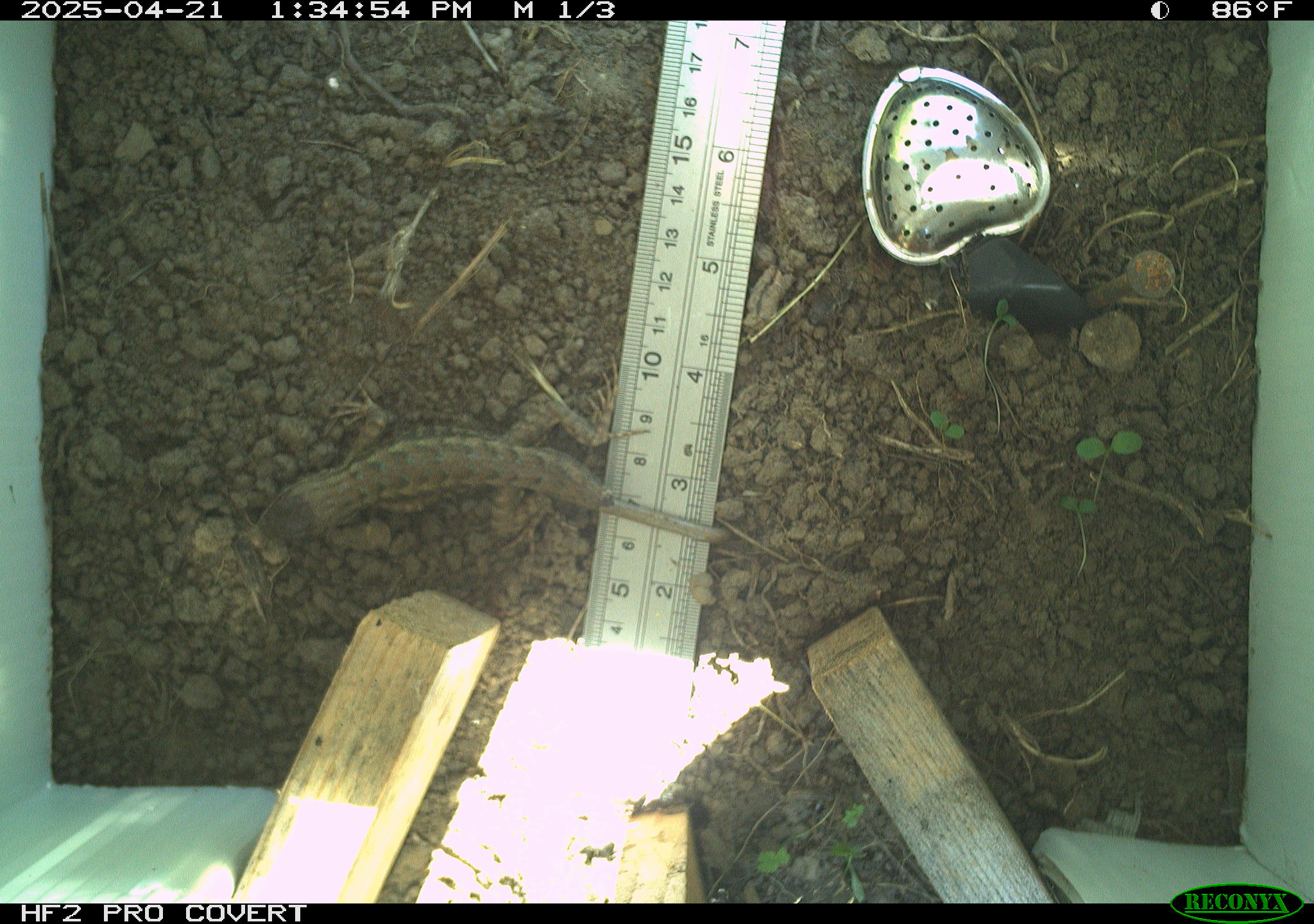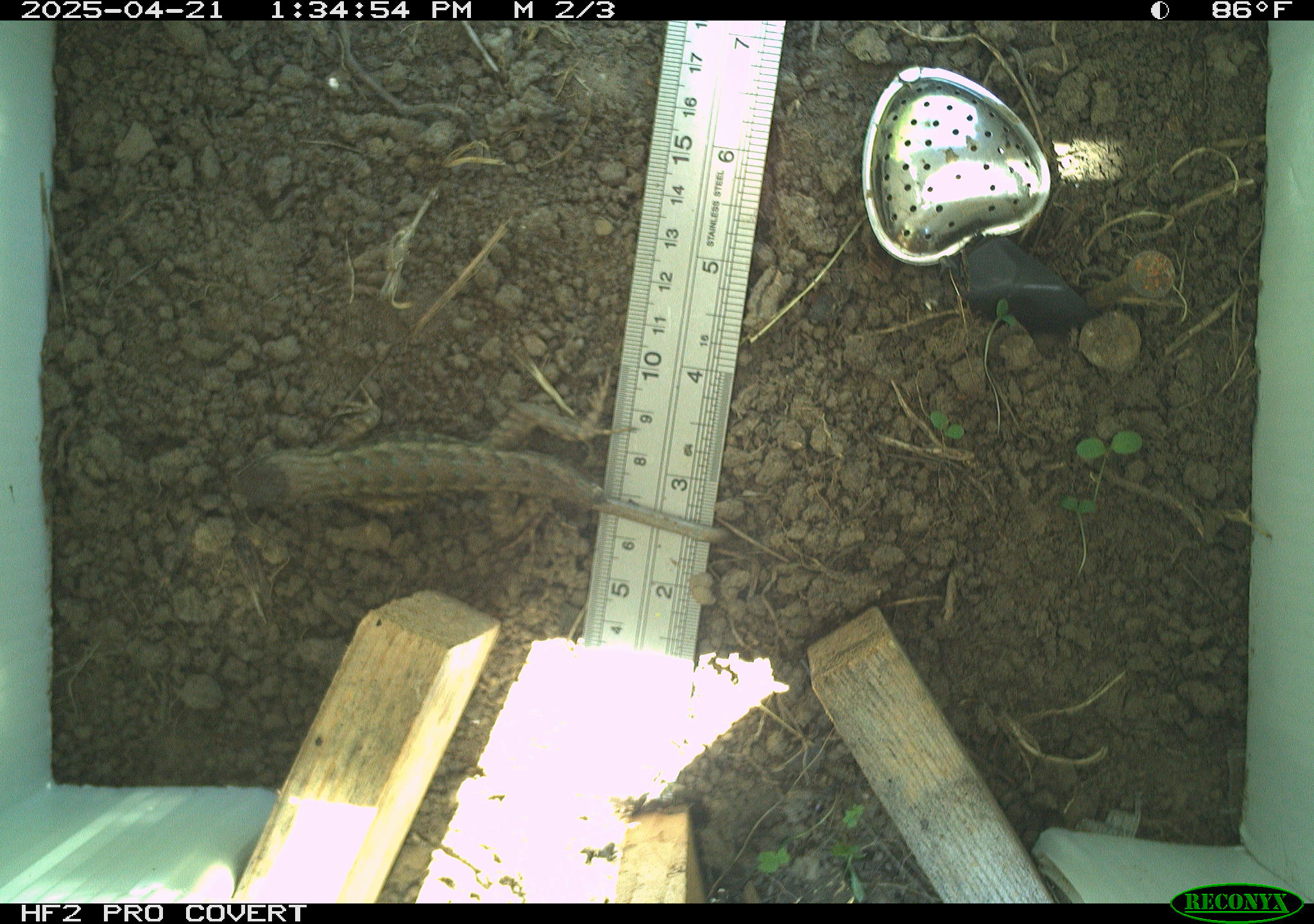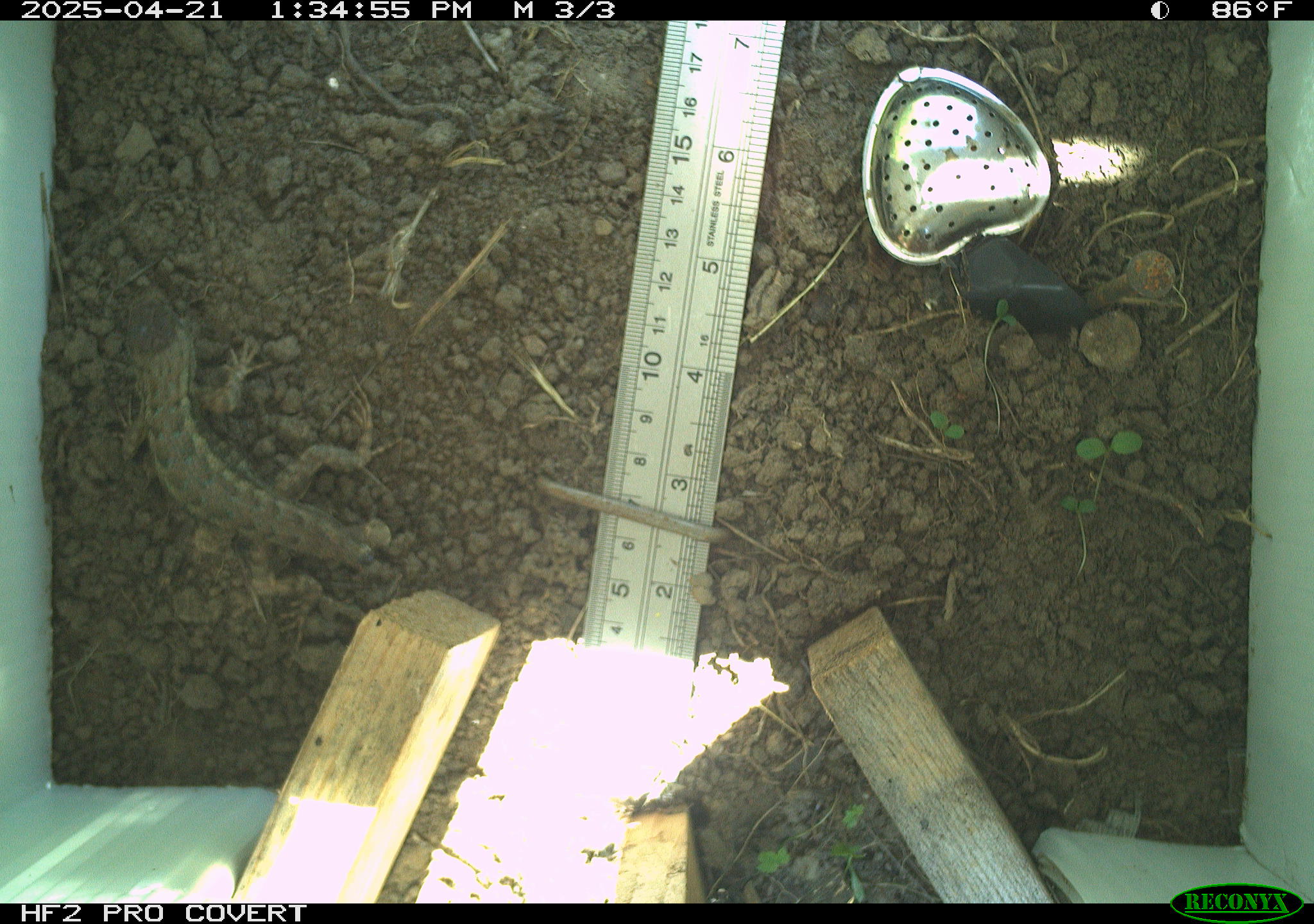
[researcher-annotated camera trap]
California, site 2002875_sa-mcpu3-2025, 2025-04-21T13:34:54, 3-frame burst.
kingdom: Animalia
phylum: Chordata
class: Reptilia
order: Squamata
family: Phrynosomatidae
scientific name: Phrynosomatidae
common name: north american spiny lizards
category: sceloporus/uta species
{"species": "sceloporus/uta species (north american spiny lizards) (Phrynosomatidae)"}